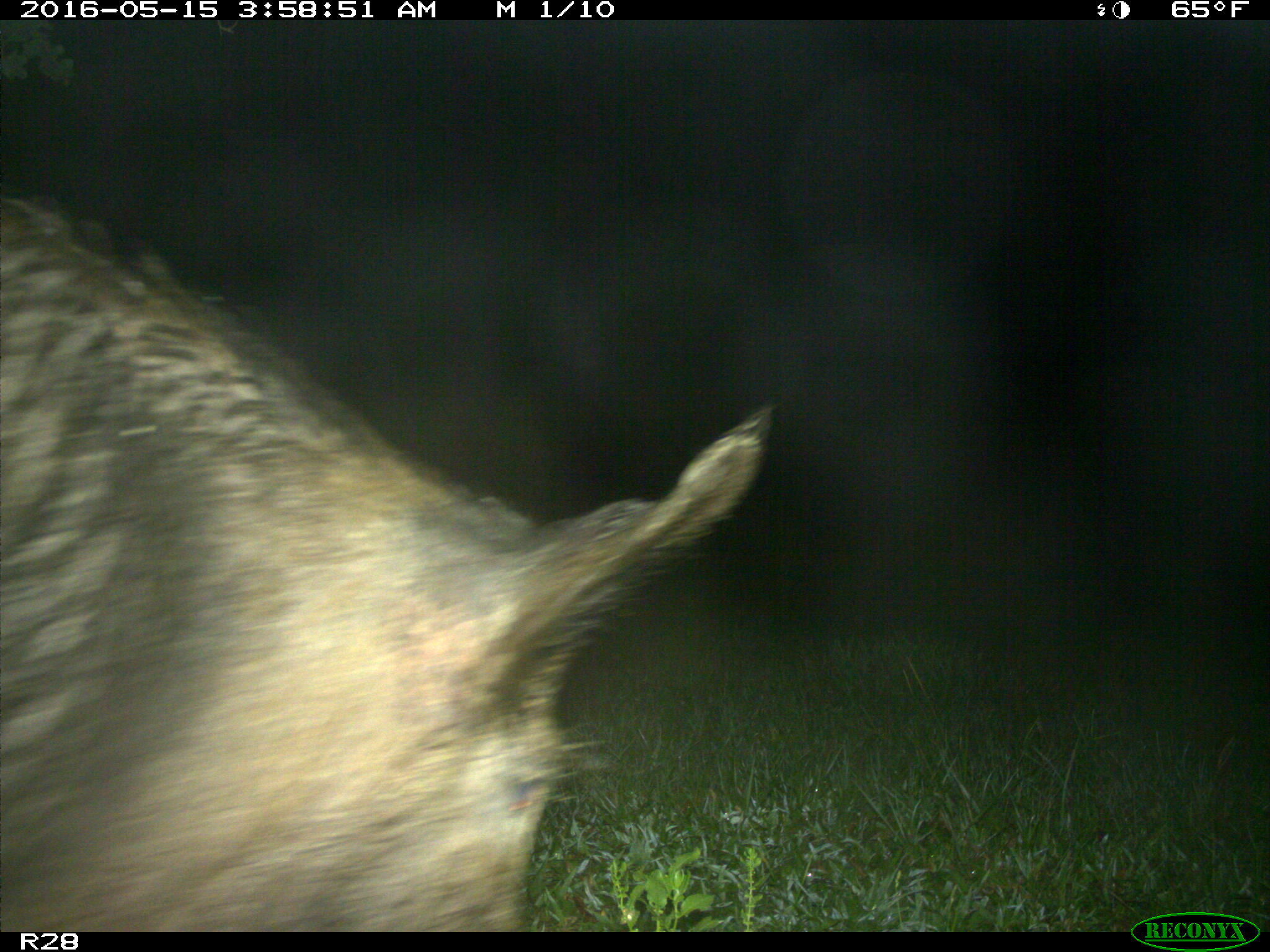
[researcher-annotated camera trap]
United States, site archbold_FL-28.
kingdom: Animalia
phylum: Chordata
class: Mammalia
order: Artiodactyla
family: Suidae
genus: Sus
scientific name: Sus scrofa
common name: wild boar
Sus scrofa (wild boar).